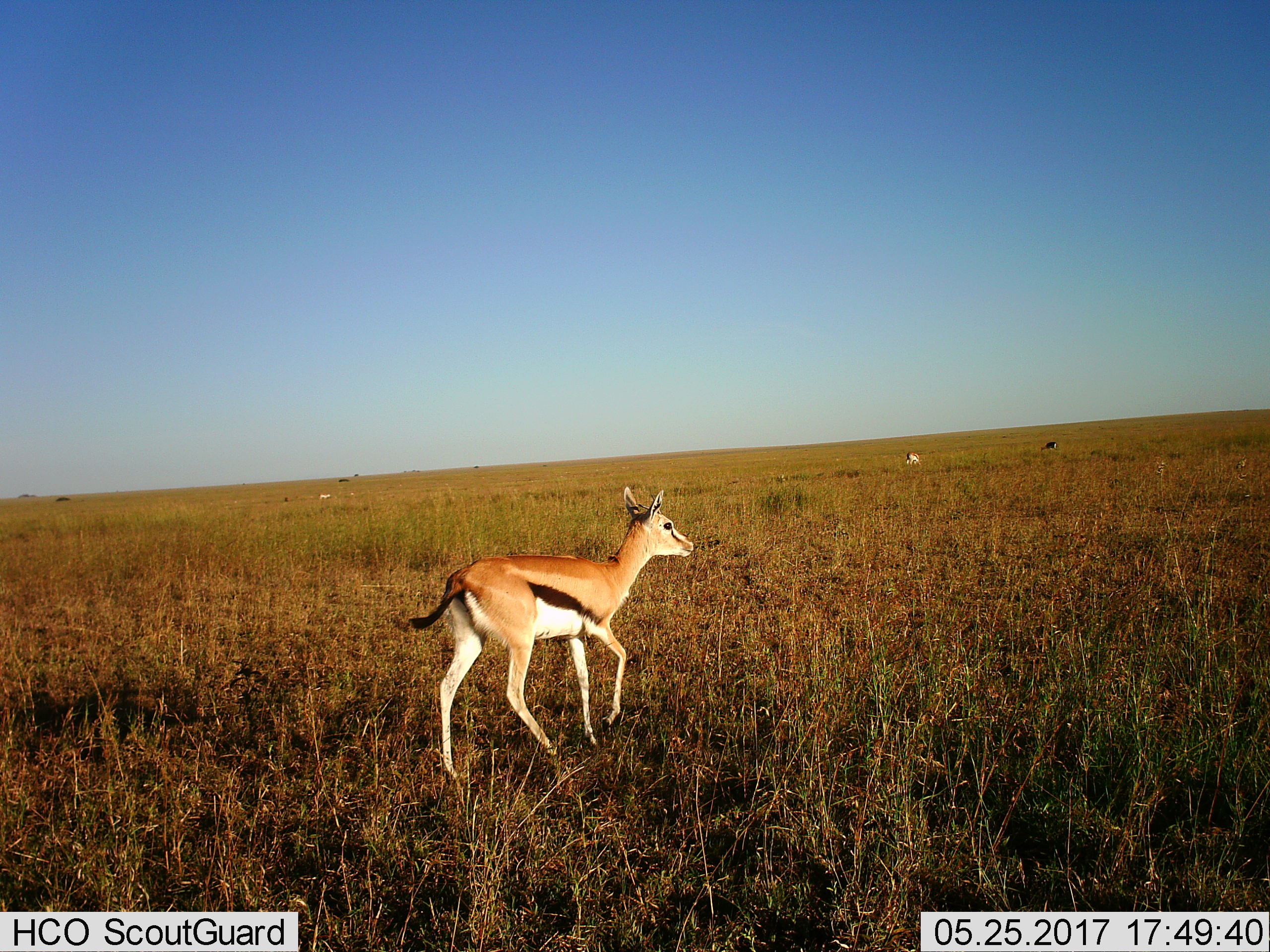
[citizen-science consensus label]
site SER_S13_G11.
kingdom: Animalia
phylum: Chordata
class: Mammalia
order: Artiodactyla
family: Bovidae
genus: Eudorcas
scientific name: Eudorcas thomsonii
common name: thomson's gazelle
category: gazellethomsons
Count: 2.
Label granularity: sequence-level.